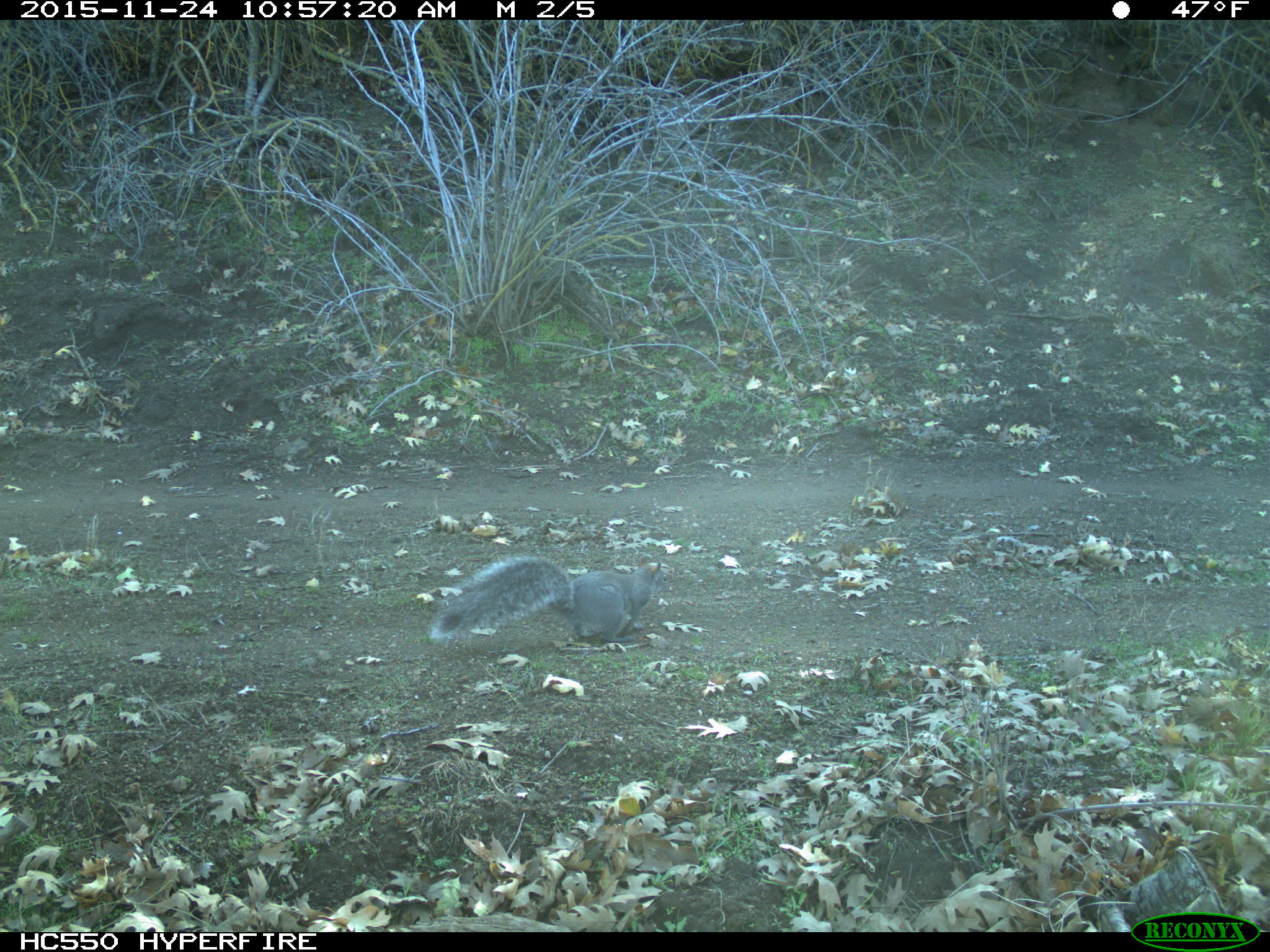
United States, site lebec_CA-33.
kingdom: Animalia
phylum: Chordata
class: Mammalia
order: Rodentia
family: Sciuridae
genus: Sciurus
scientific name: Sciurus carolinensis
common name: eastern gray squirrel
Sciurus carolinensis (eastern gray squirrel).